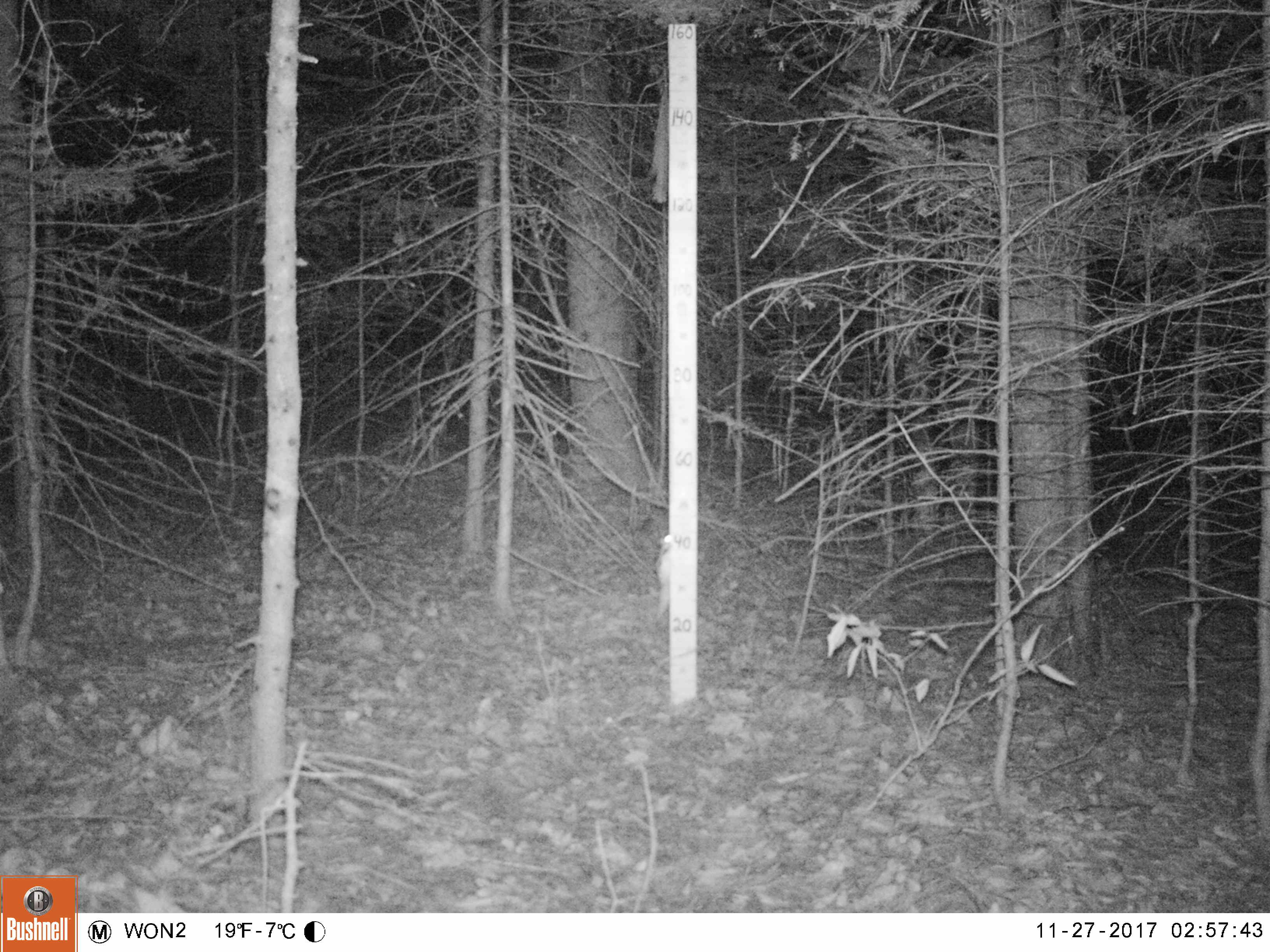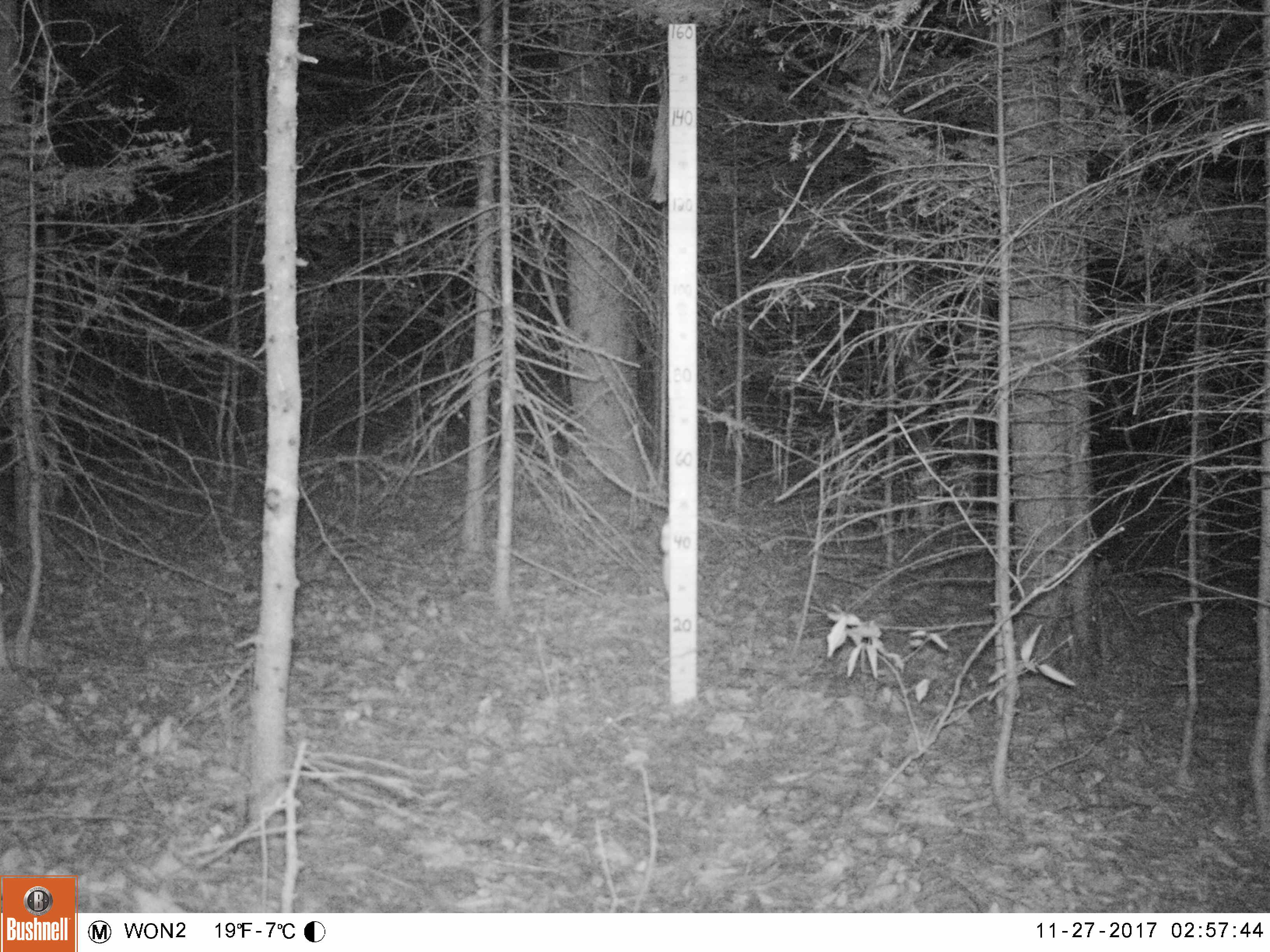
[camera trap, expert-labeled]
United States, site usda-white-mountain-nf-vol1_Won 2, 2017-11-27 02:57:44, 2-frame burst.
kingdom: Animalia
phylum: Chordata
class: Mammalia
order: Rodentia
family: Sciuridae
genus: Glaucomys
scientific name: Glaucomys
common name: flying squirrel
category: flying squirrel sp.